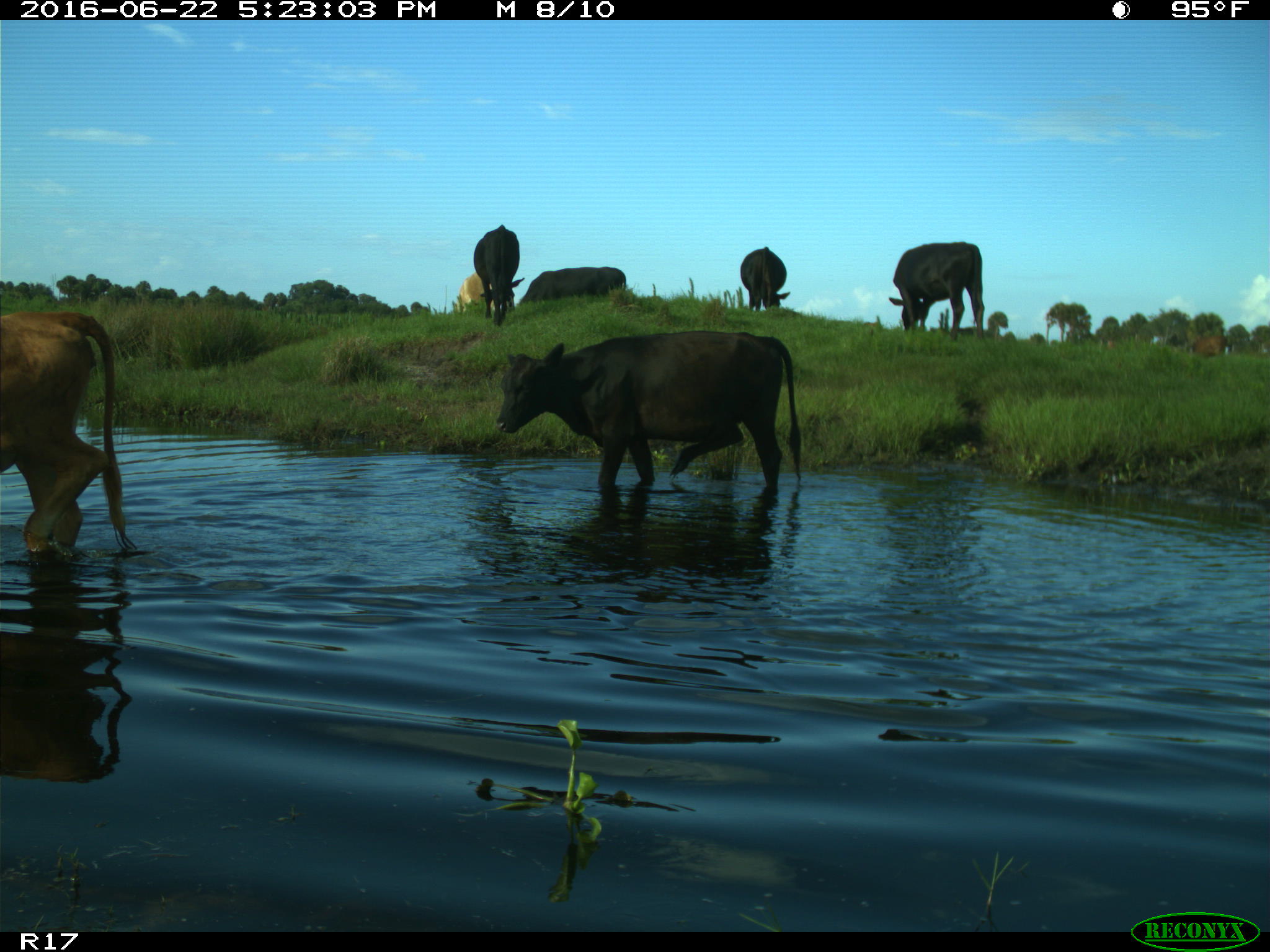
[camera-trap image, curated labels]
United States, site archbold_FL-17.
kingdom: Animalia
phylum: Chordata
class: Mammalia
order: Artiodactyla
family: Bovidae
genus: Bos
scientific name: Bos taurus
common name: domestic cow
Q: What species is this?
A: Bos taurus (domestic cow).